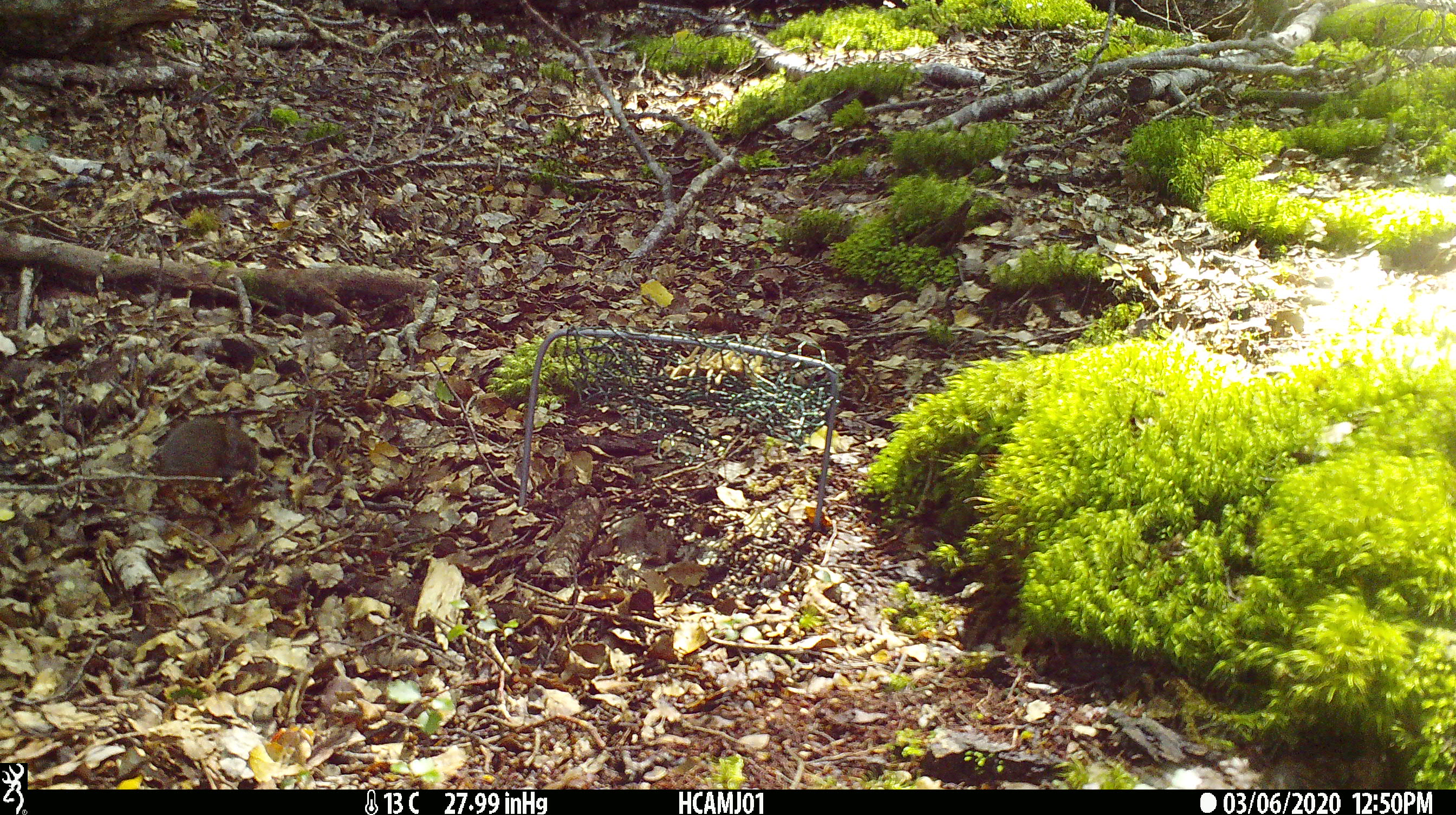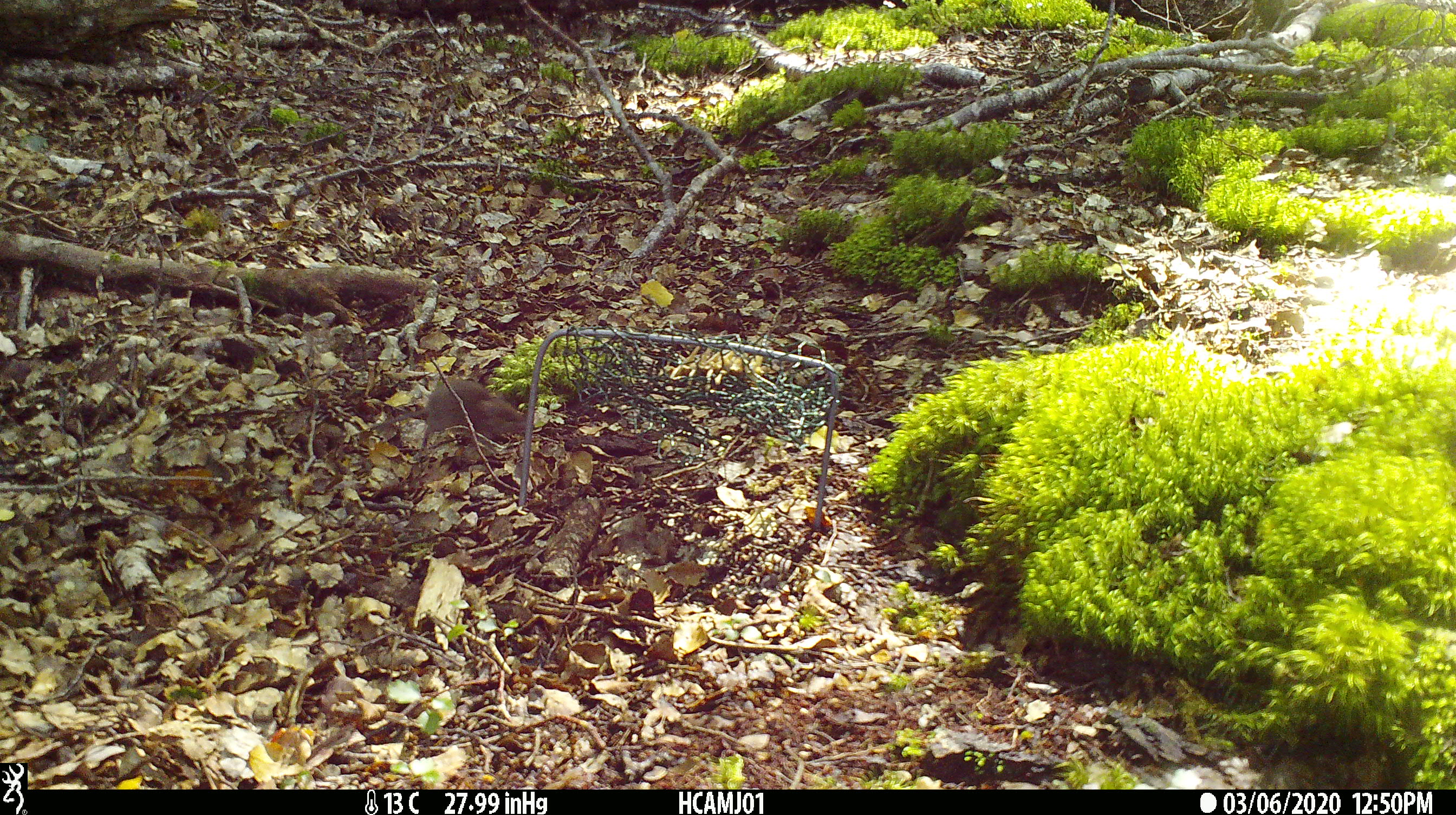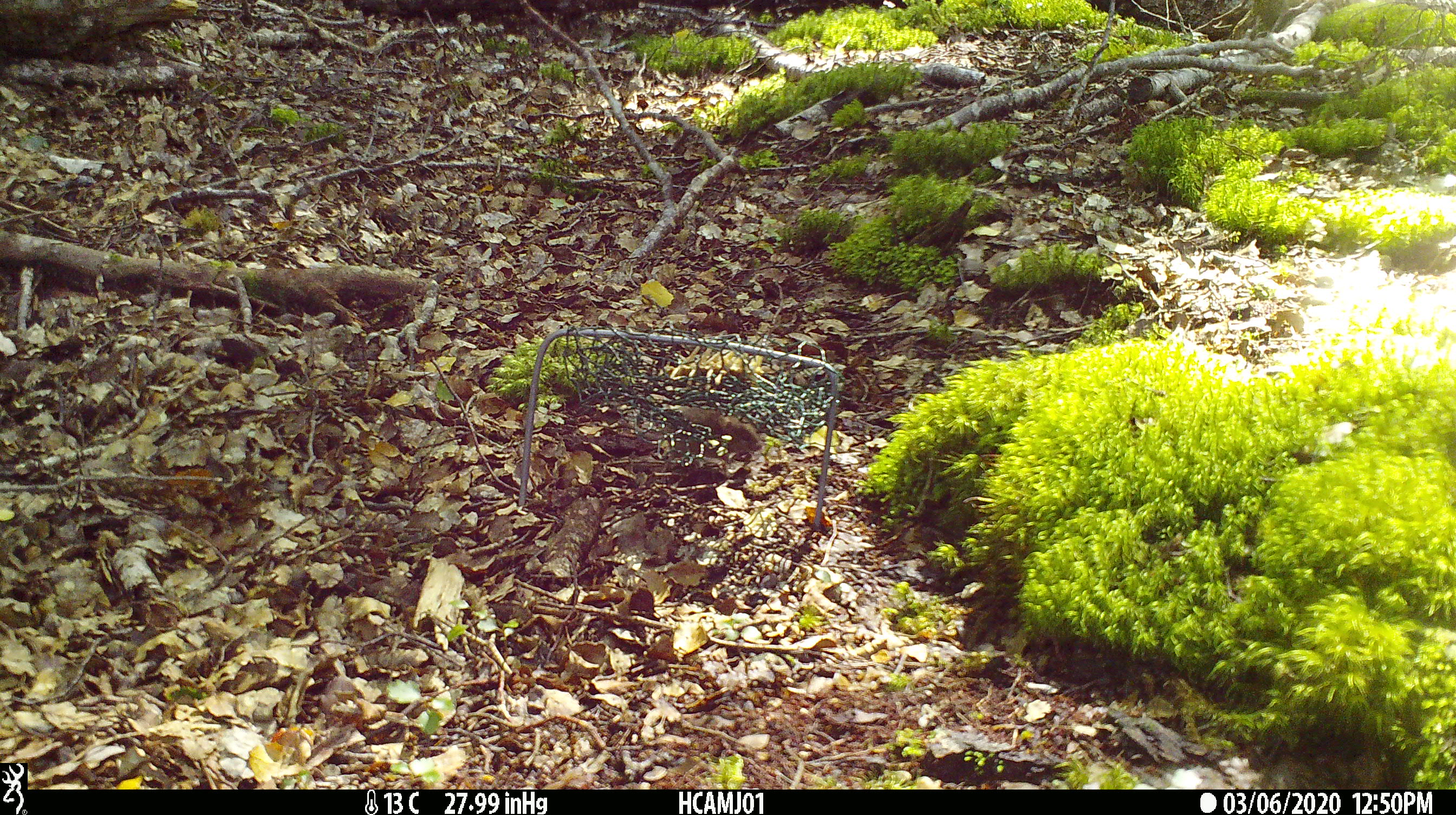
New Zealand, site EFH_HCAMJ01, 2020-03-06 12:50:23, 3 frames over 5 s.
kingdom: Animalia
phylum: Chordata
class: Mammalia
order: Rodentia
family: Muridae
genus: Mus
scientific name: Mus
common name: mouse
Mouse (Mus).